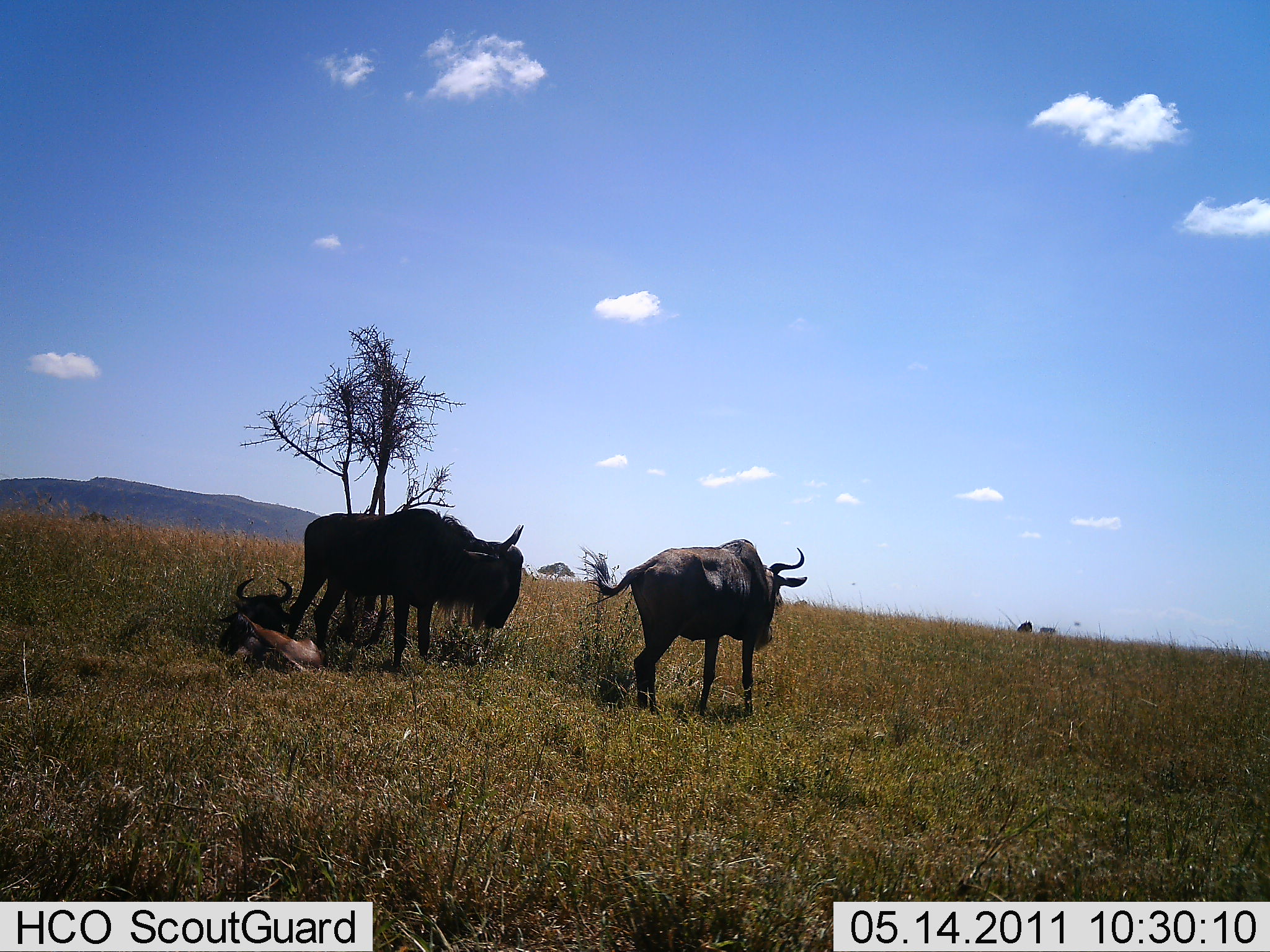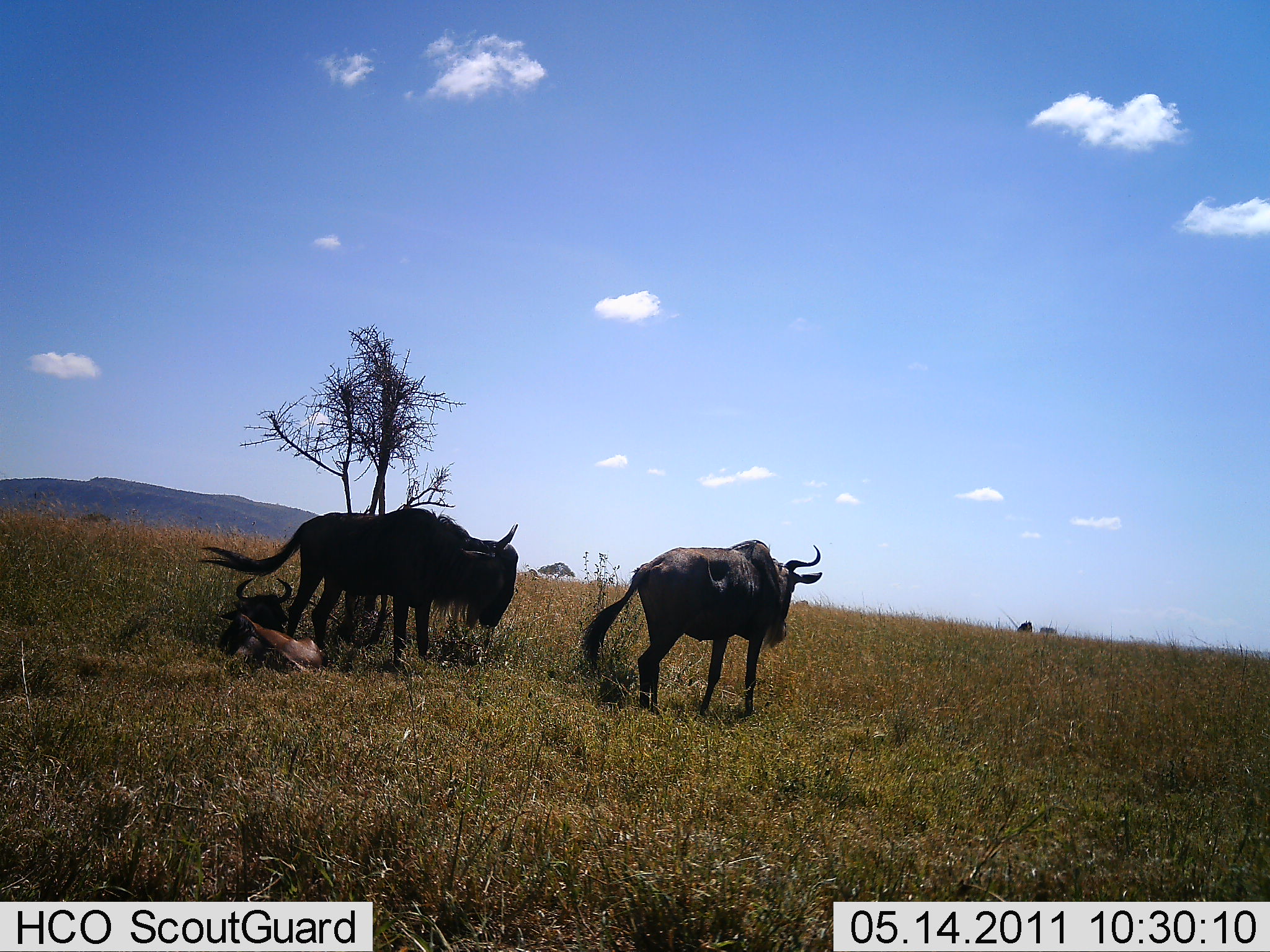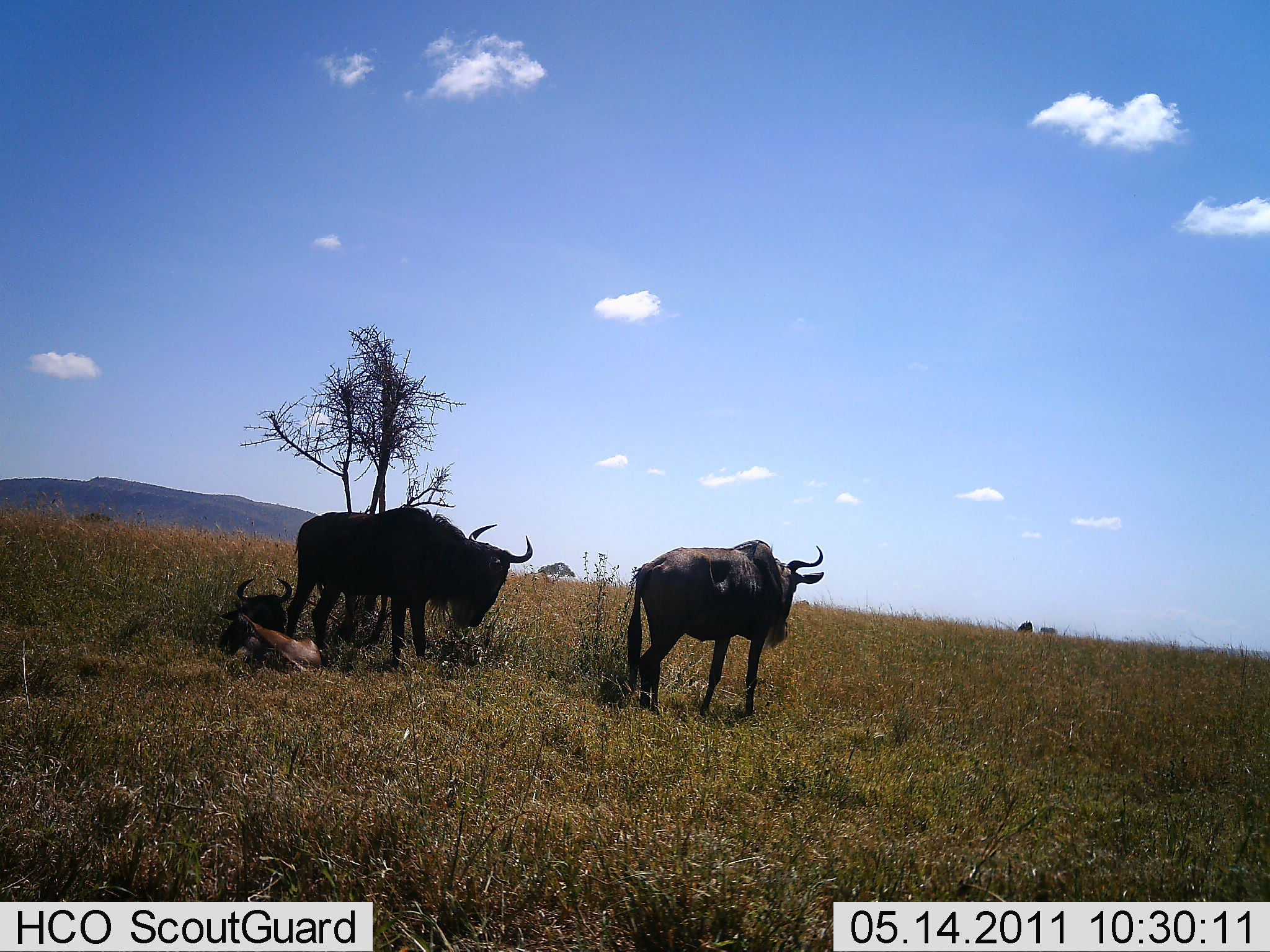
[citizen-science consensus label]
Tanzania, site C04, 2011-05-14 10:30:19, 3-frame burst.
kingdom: Animalia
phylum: Chordata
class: Mammalia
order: Artiodactyla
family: Bovidae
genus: Connochaetes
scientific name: Connochaetes taurinus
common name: blue wildebeest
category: wildebeest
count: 3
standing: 75%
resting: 83%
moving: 17%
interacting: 0%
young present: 8%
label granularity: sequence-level